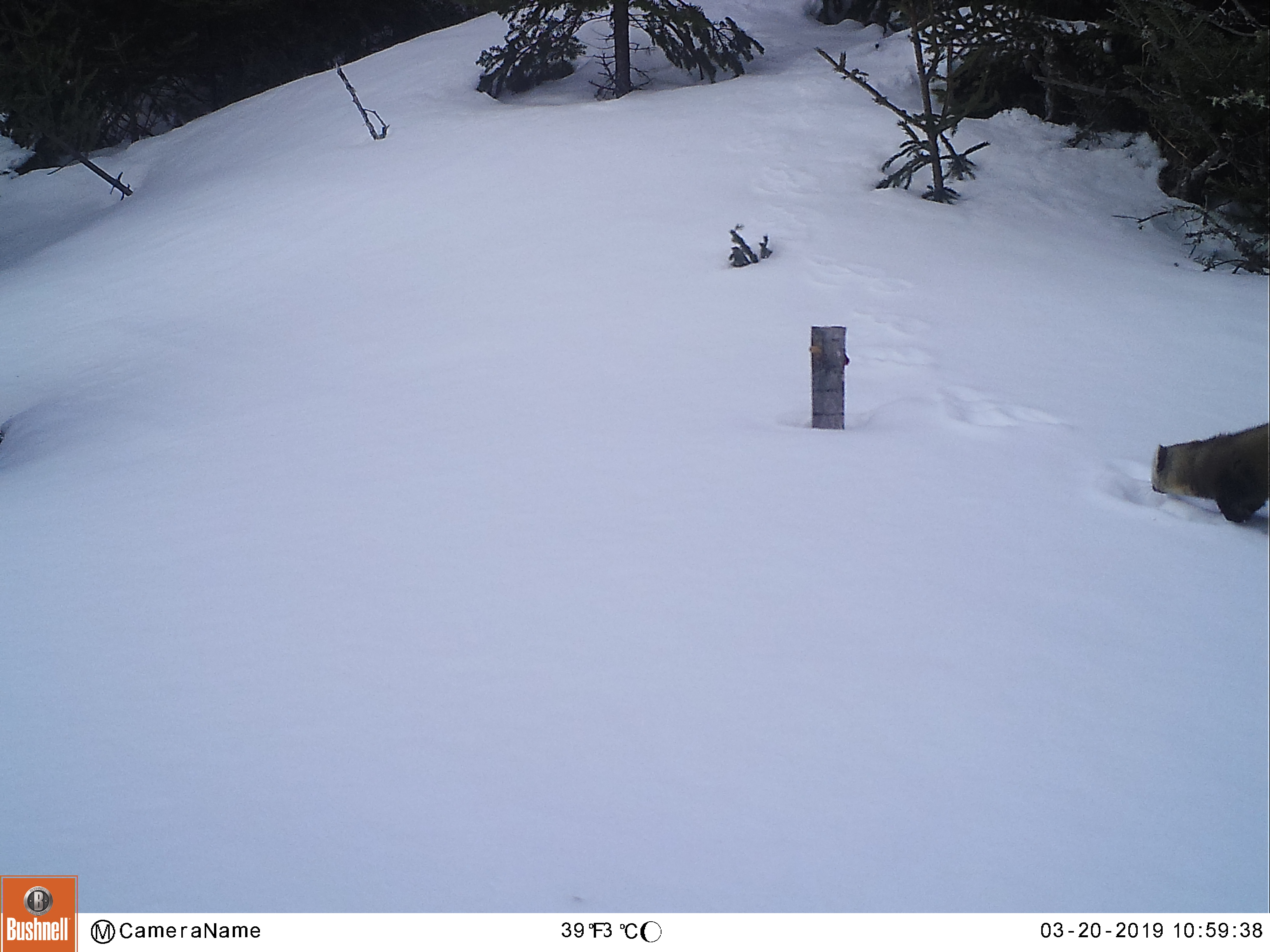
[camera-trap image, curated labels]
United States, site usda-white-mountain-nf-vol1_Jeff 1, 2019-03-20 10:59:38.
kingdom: Animalia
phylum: Chordata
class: Mammalia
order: Carnivora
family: Mustelidae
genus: Martes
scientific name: Martes americana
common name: american marten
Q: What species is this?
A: American marten (Martes americana).